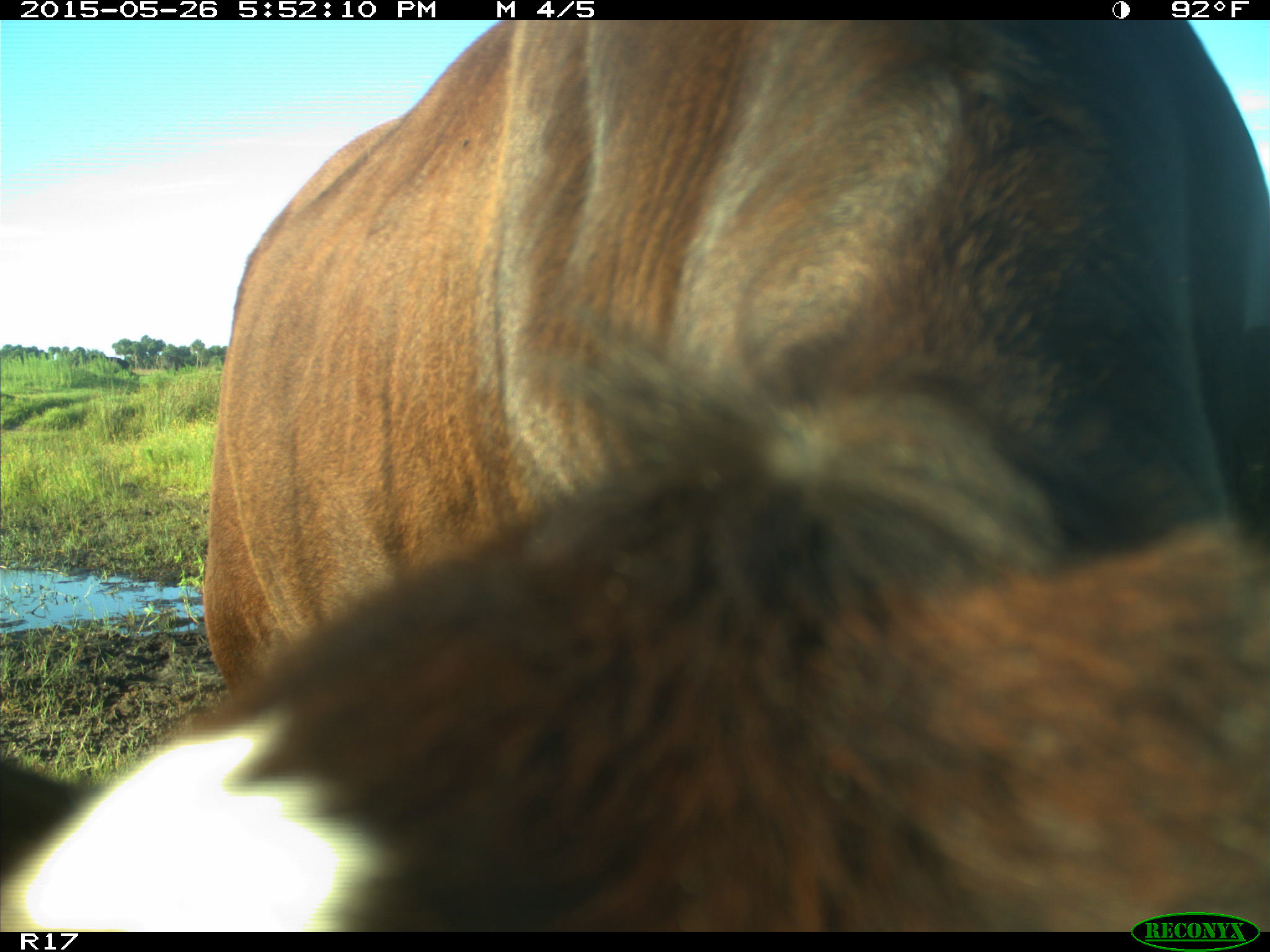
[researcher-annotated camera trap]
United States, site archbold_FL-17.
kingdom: Animalia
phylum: Chordata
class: Mammalia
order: Artiodactyla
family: Bovidae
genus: Bos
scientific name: Bos taurus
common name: domestic cow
Bos taurus (domestic cow).